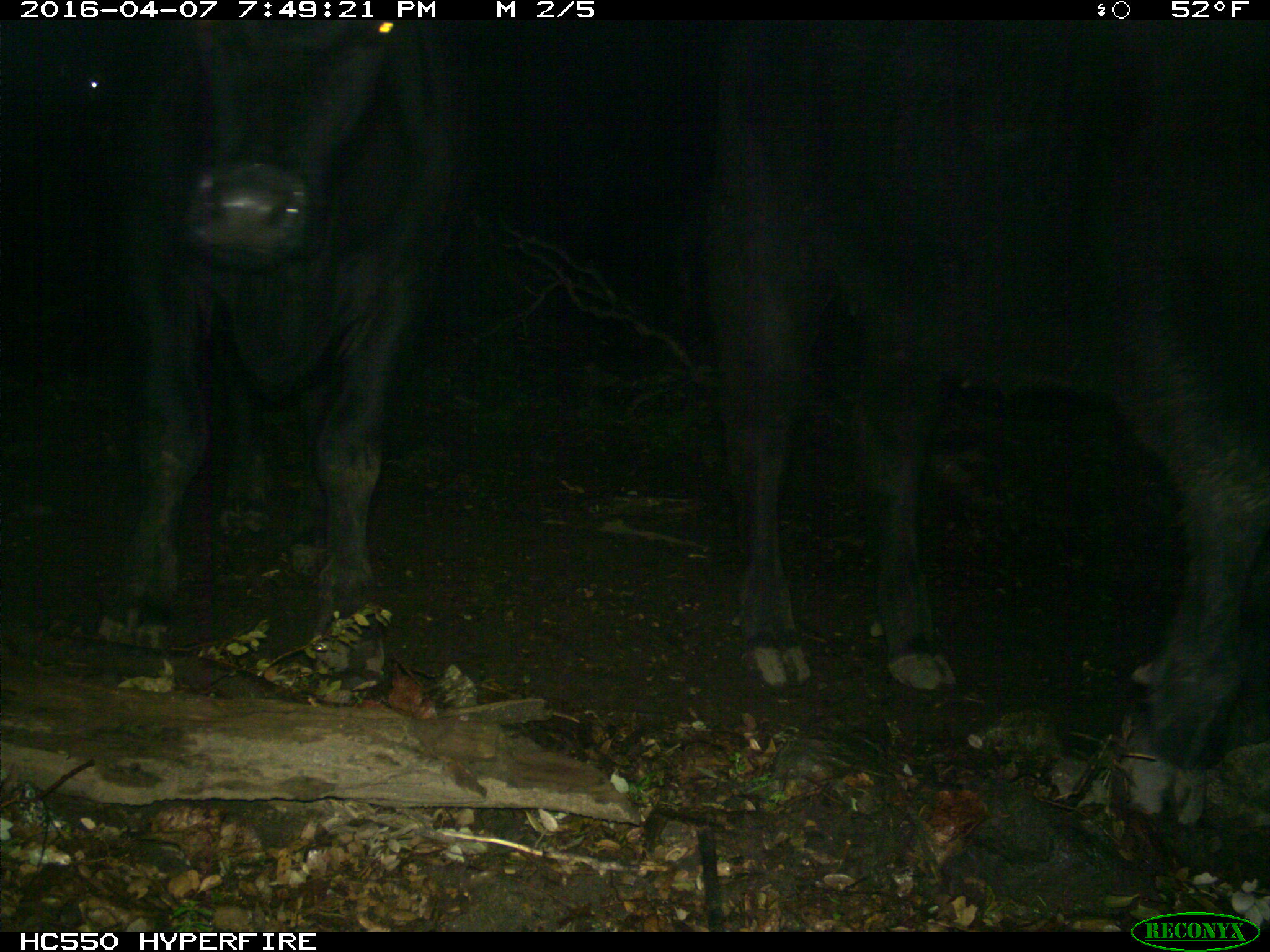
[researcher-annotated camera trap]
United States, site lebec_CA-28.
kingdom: Animalia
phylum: Chordata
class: Mammalia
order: Artiodactyla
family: Bovidae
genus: Bos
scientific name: Bos taurus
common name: domestic cow